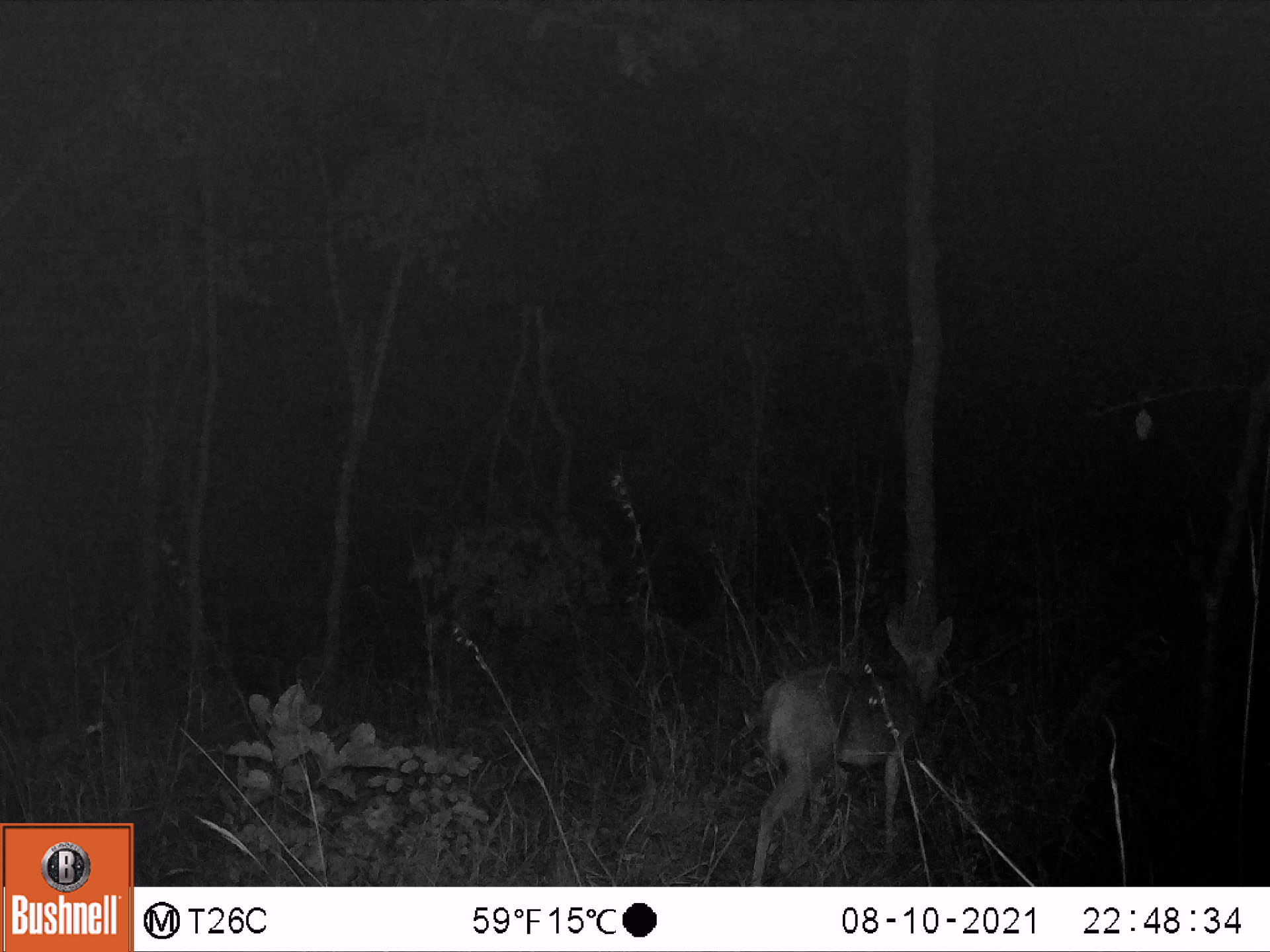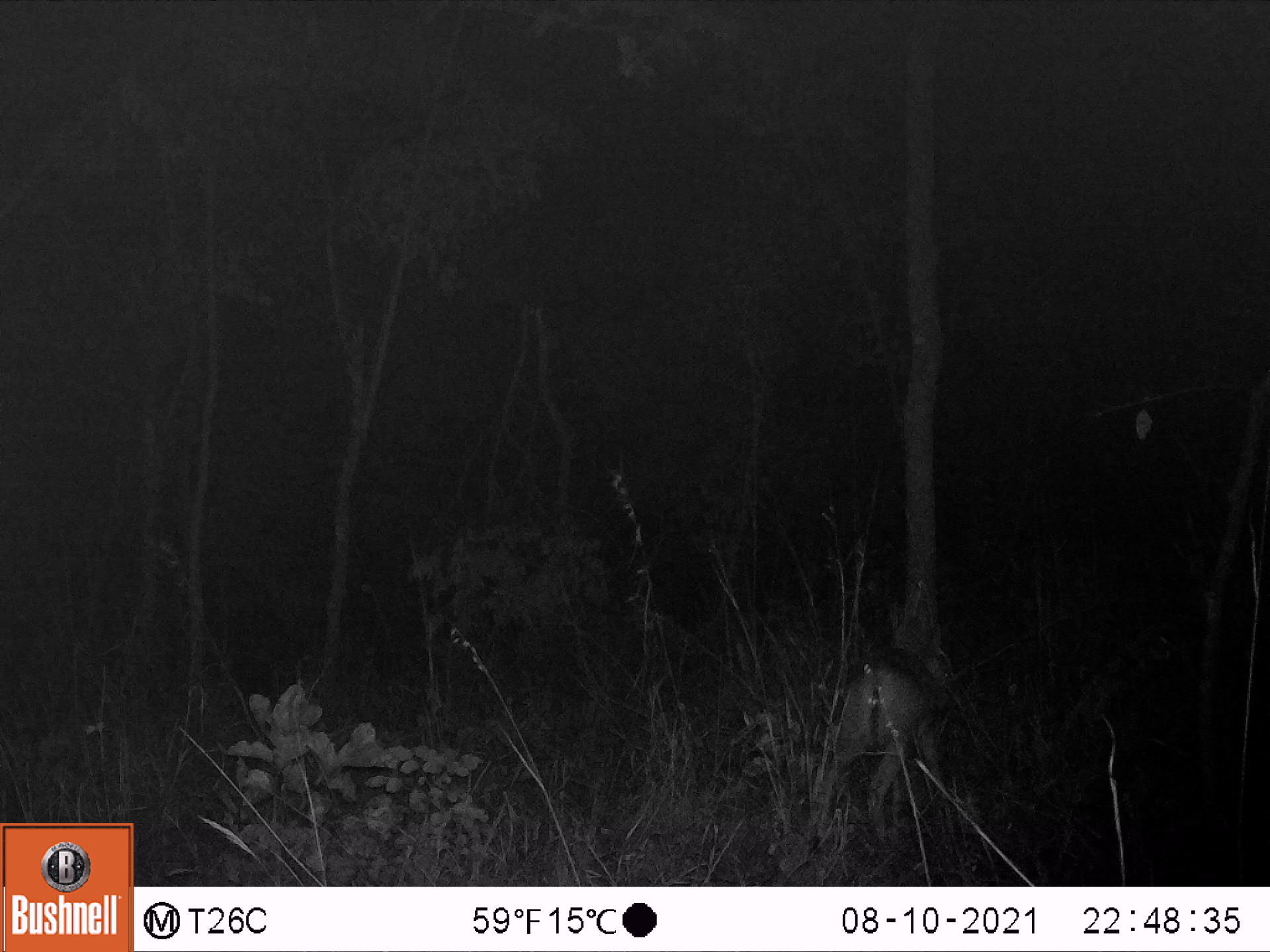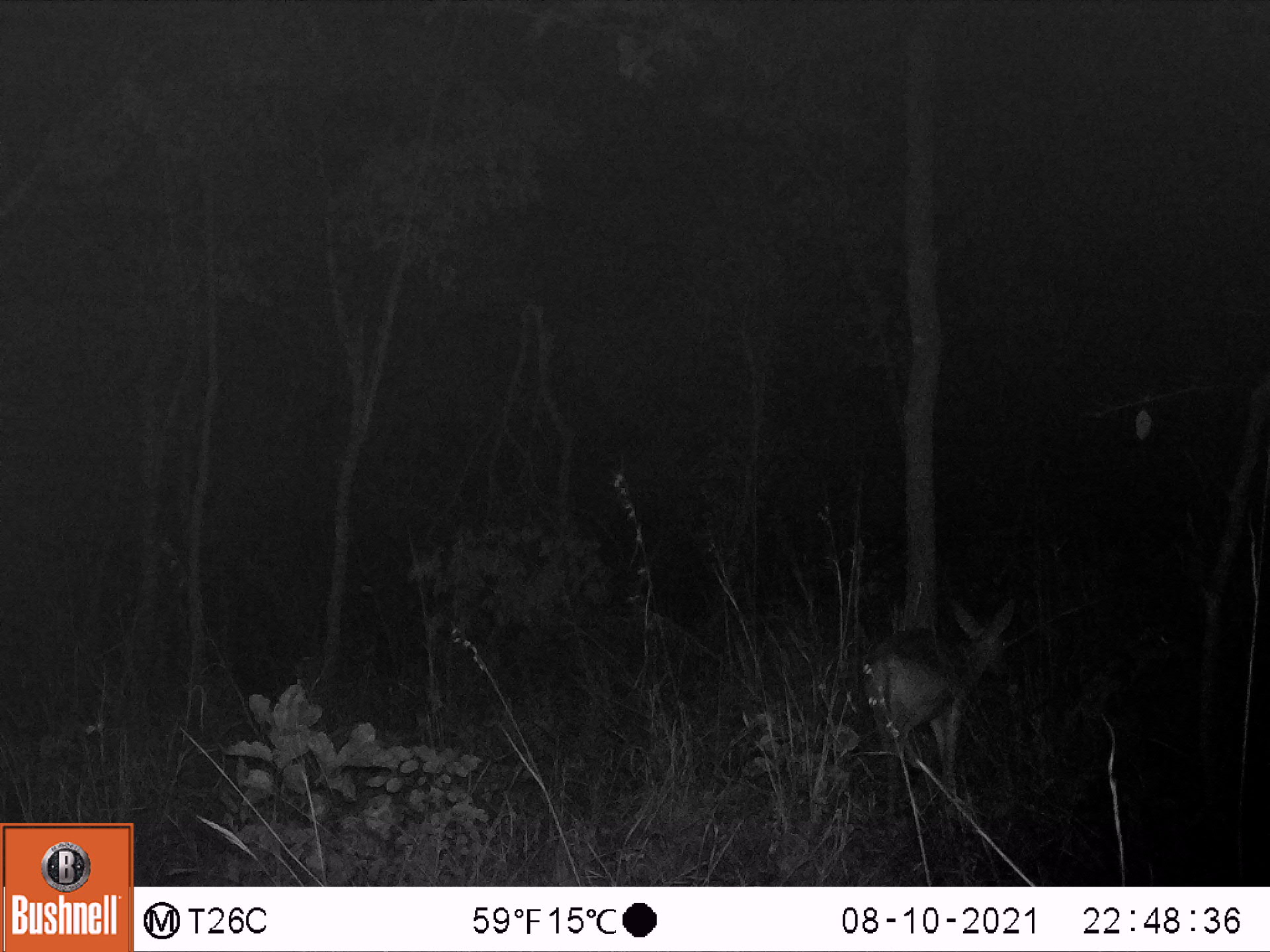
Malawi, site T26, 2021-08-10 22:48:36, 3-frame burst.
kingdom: Animalia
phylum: Chordata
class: Mammalia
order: Artiodactyla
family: Bovidae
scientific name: Antilopinae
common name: small antelope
Small antelope (Antilopinae), count 1.